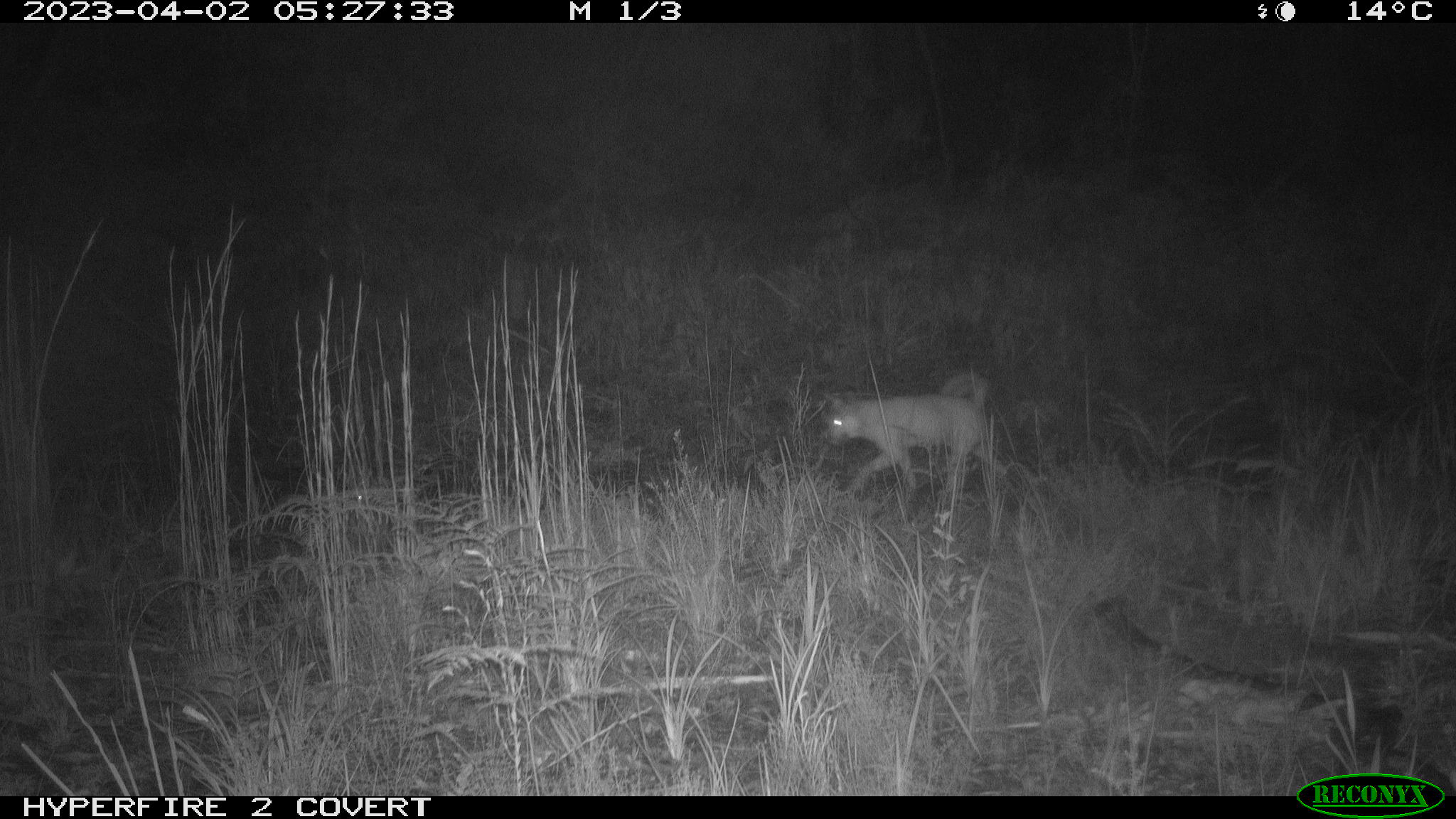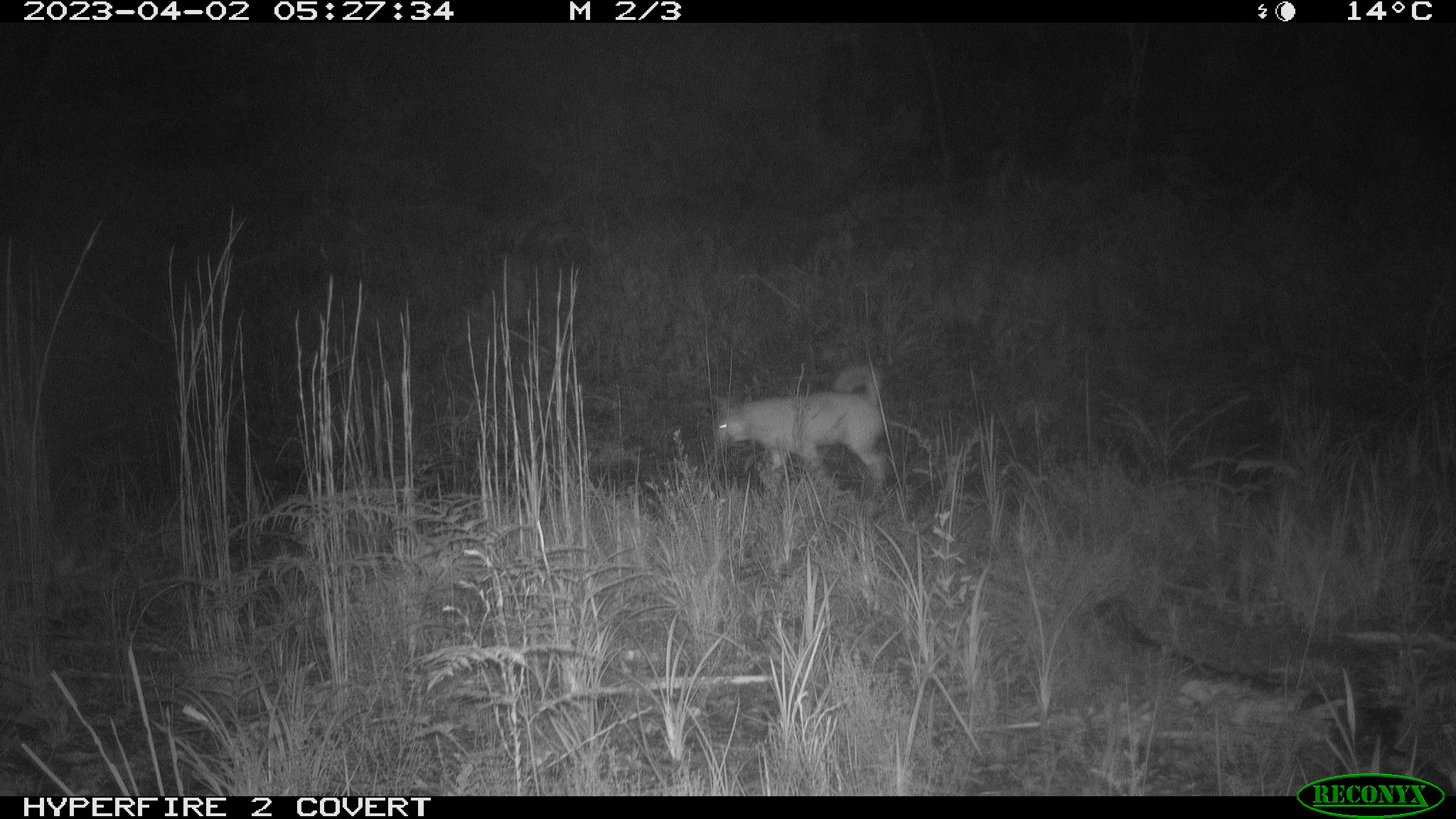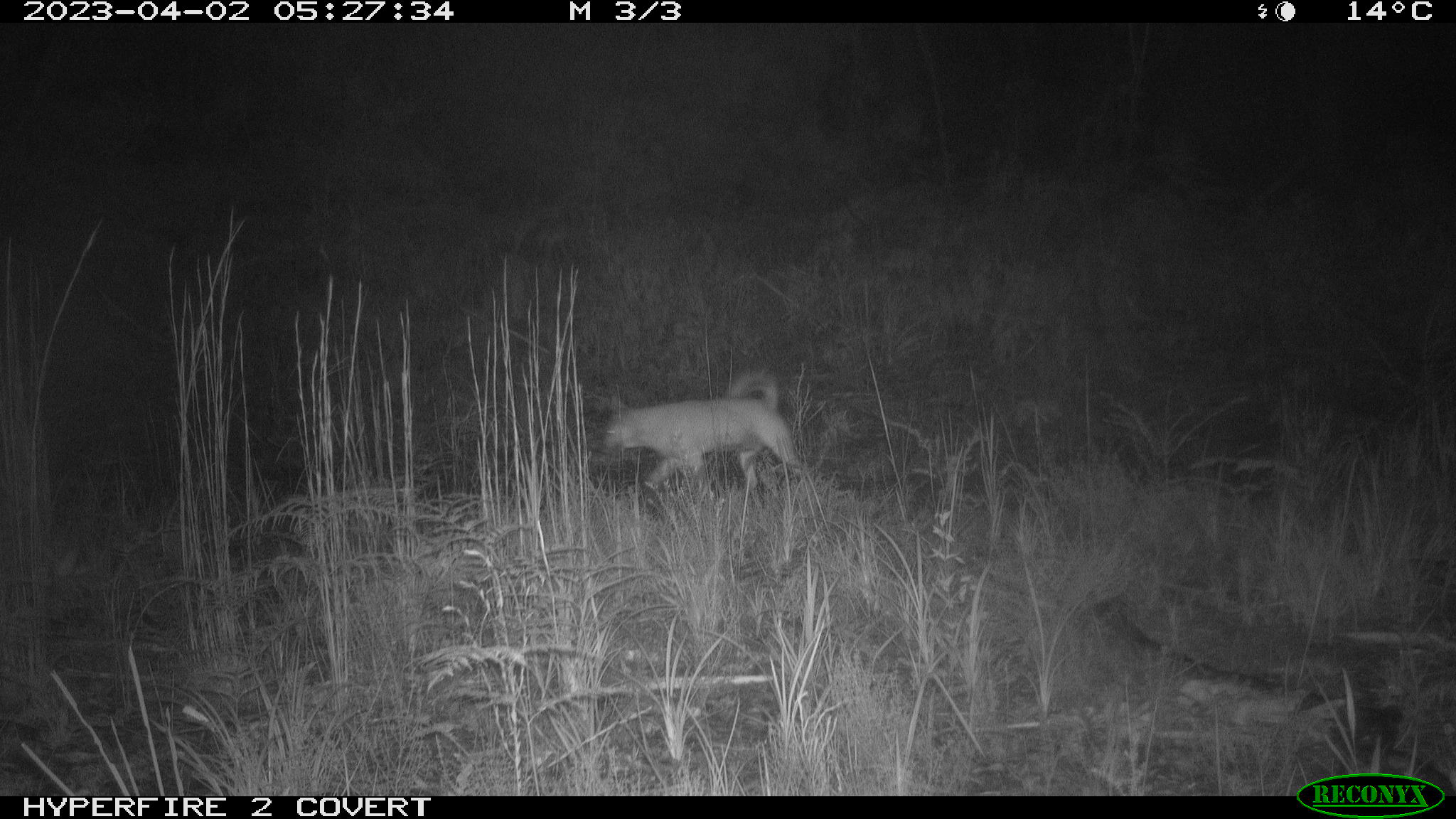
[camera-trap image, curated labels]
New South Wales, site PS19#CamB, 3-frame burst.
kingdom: Animalia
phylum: Chordata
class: Mammalia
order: Carnivora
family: Canidae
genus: Canis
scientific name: Canis familiaris dingo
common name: dingo